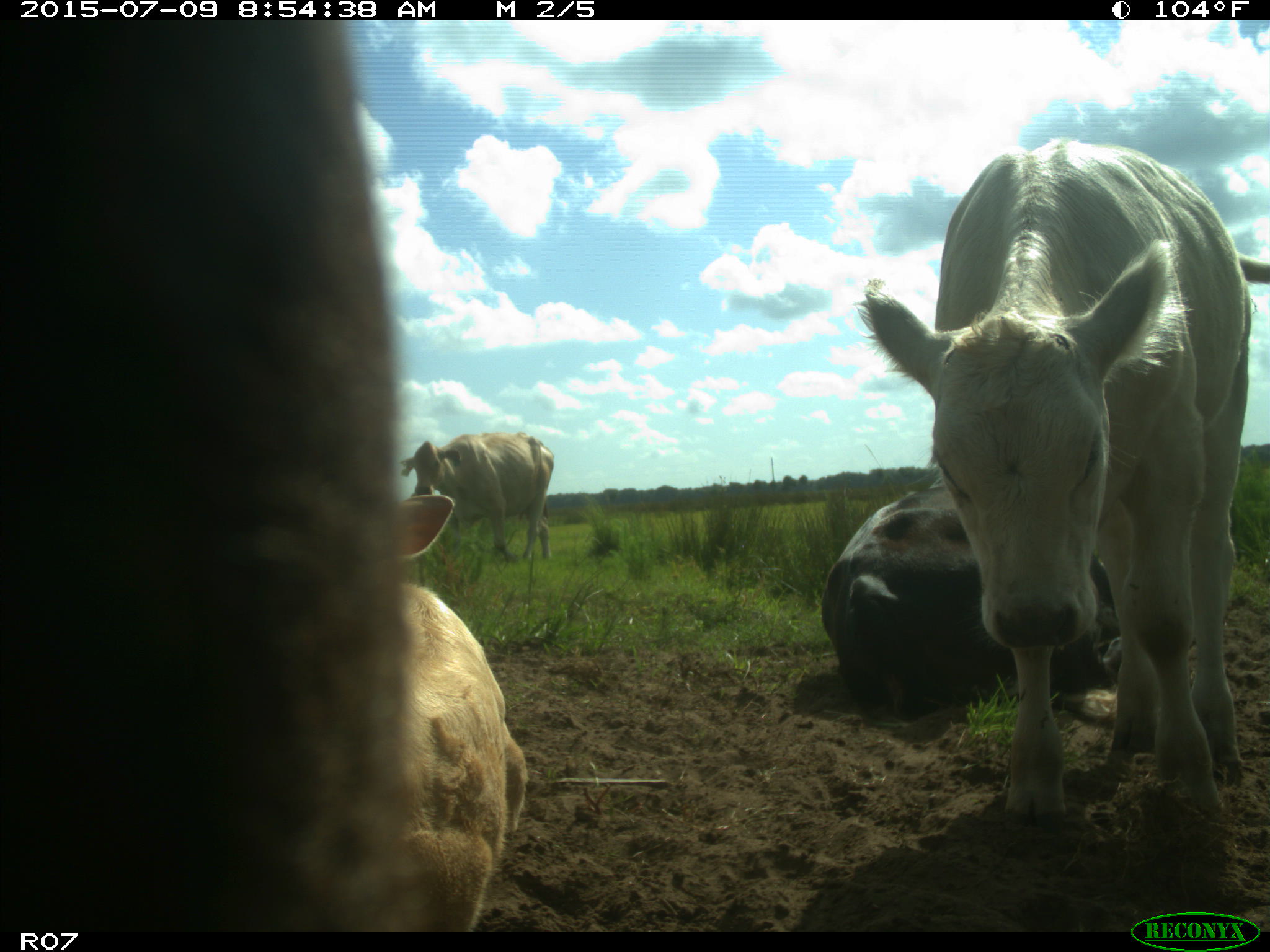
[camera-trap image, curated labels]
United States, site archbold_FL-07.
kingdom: Animalia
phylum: Chordata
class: Mammalia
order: Artiodactyla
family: Bovidae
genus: Bos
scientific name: Bos taurus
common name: domestic cow